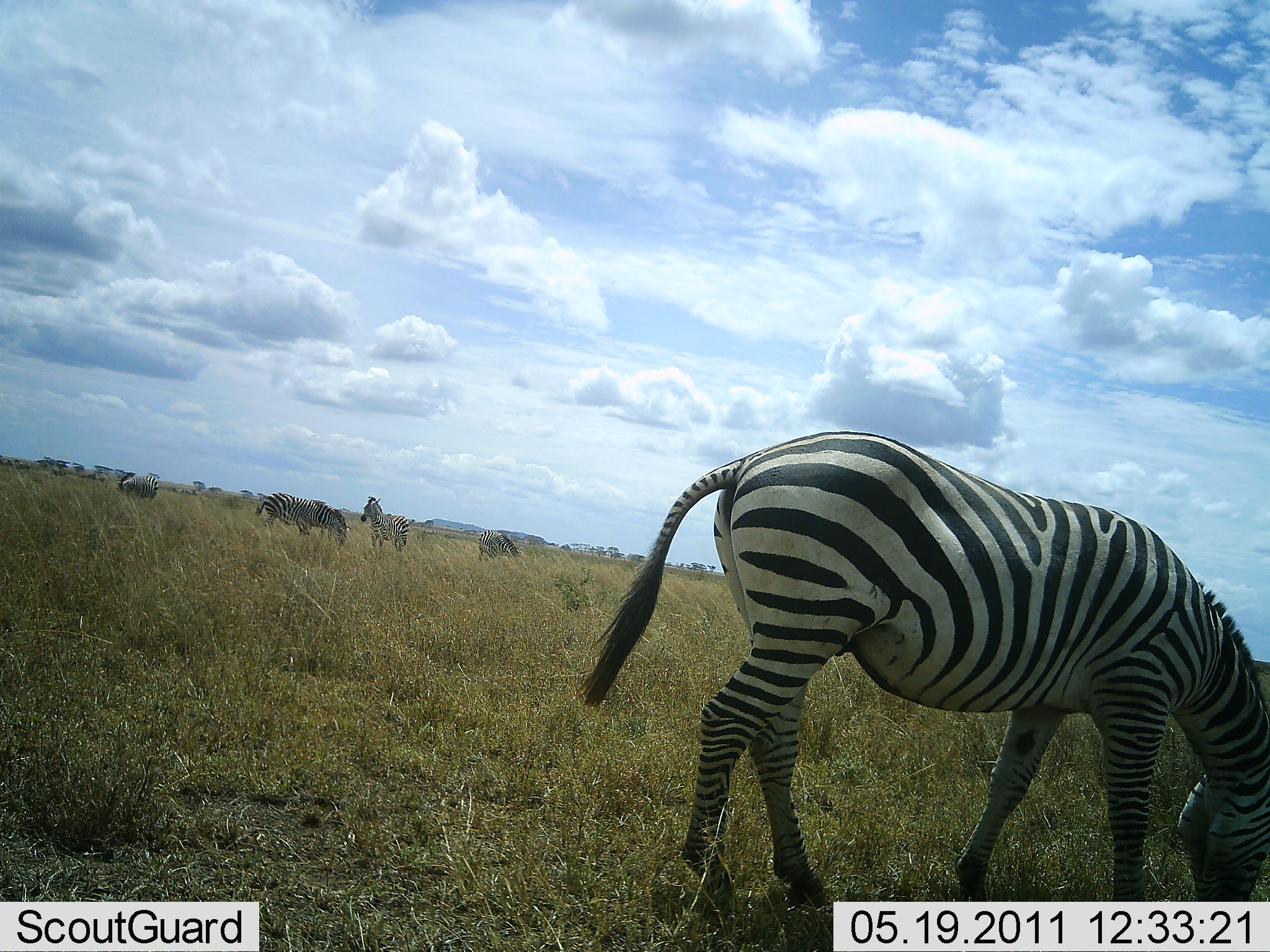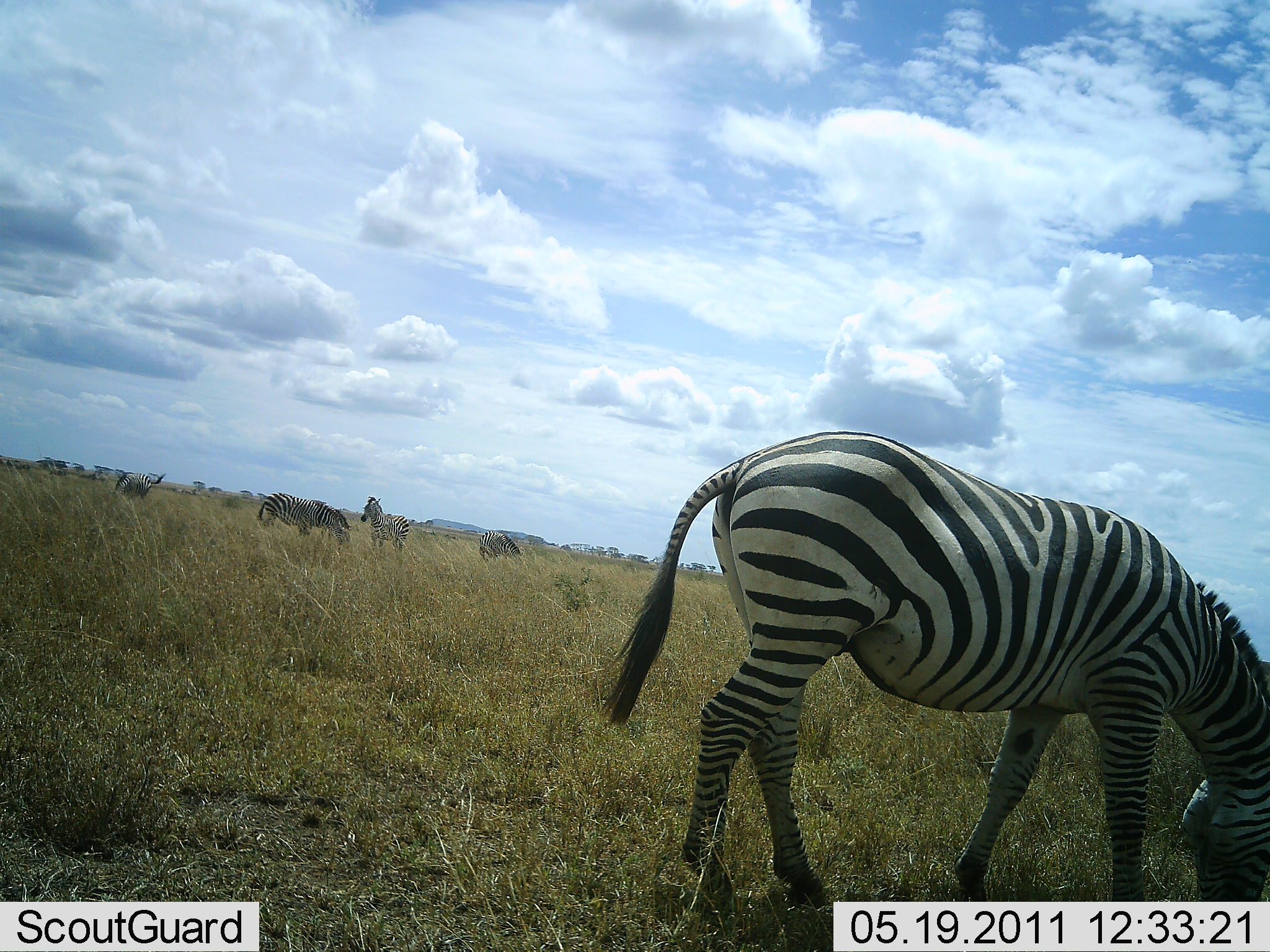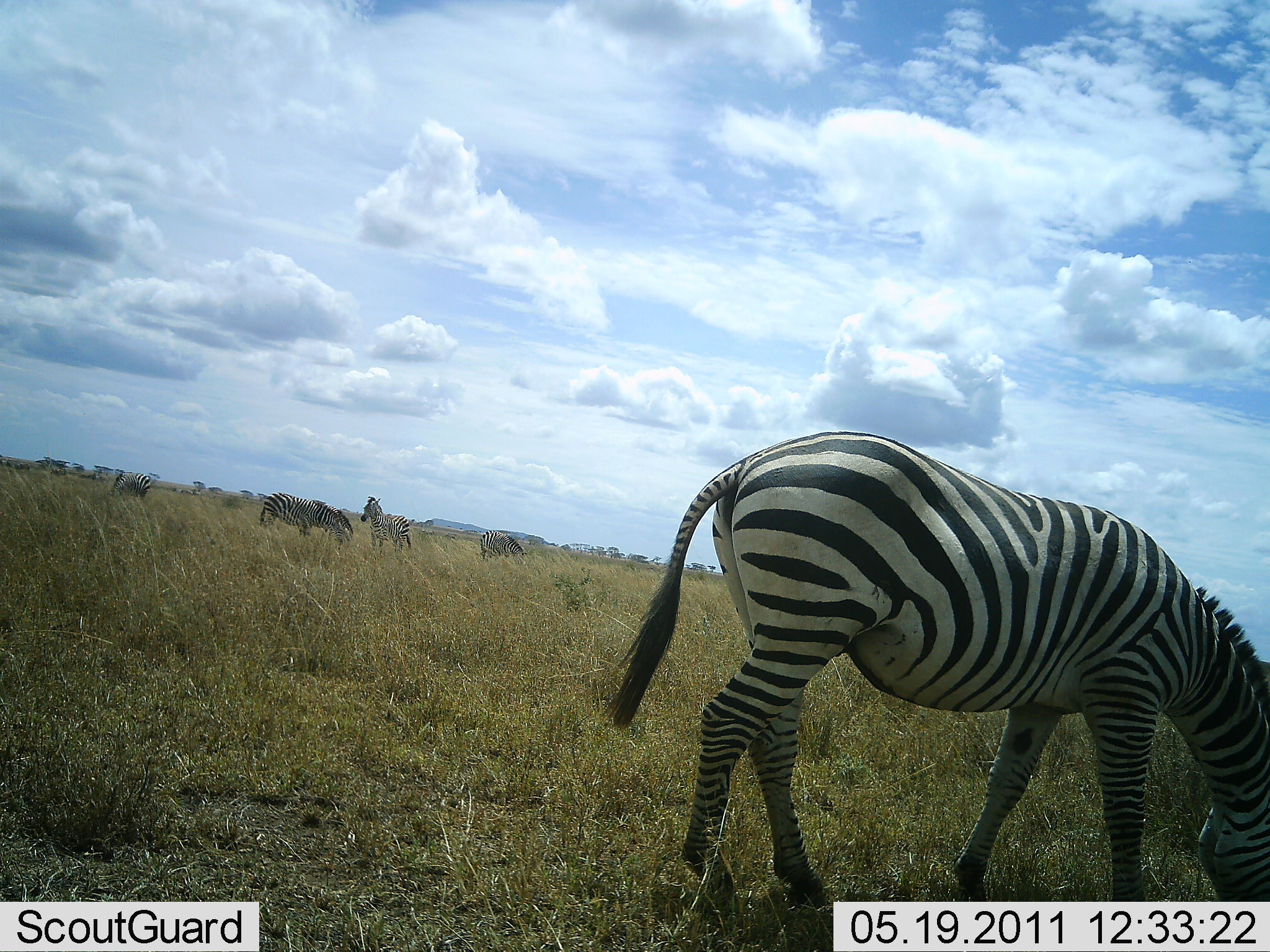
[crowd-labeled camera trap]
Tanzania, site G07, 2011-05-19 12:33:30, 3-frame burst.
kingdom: Animalia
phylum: Chordata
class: Mammalia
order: Perissodactyla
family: Equidae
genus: Equus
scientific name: Equus quagga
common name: plains zebra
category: zebra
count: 5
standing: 45%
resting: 0%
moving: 18%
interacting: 0%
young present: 0%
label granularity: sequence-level